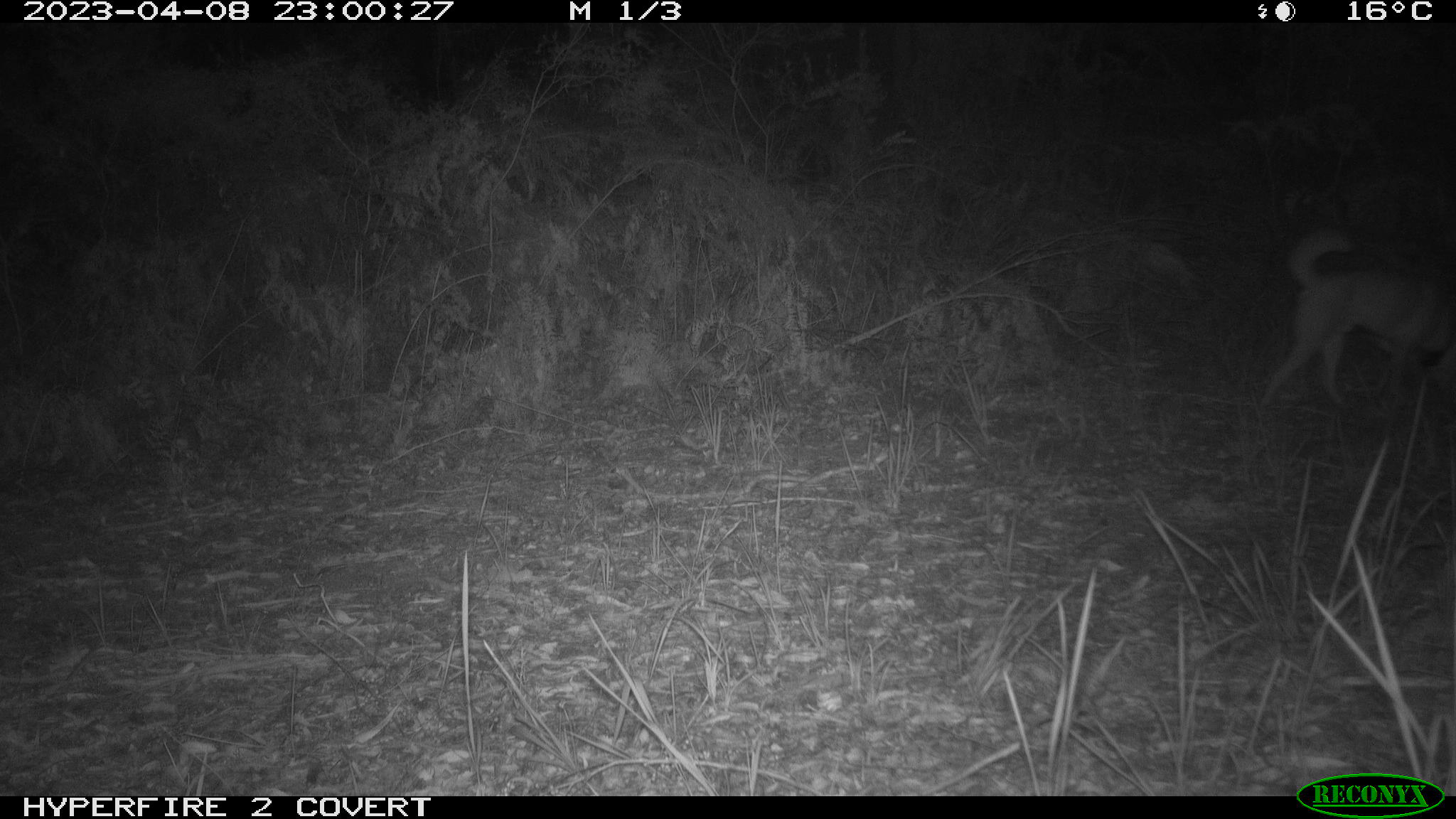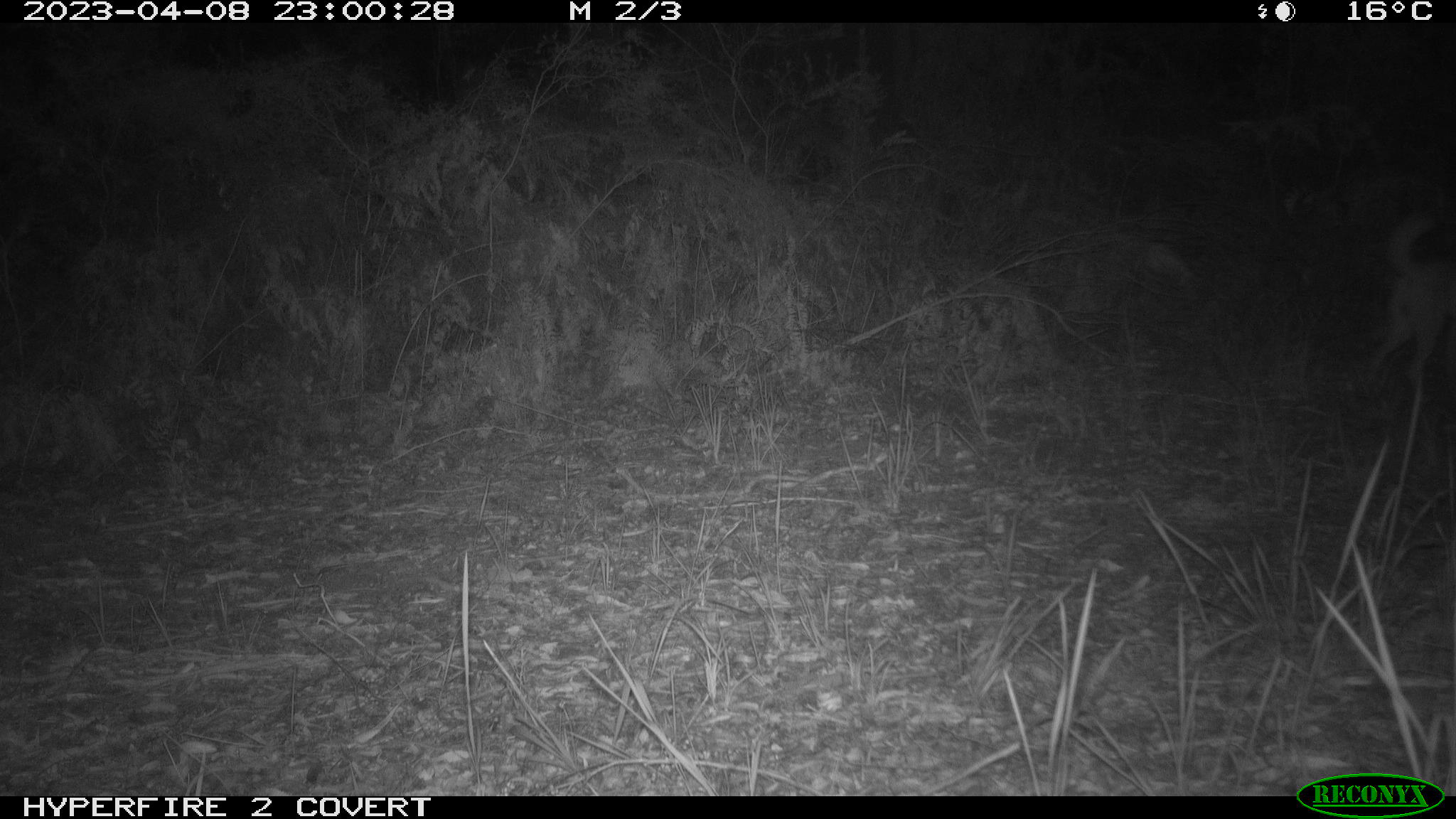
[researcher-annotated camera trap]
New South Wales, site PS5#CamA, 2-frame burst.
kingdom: Animalia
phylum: Chordata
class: Mammalia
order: Carnivora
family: Canidae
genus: Canis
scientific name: Canis familiaris dingo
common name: dingo